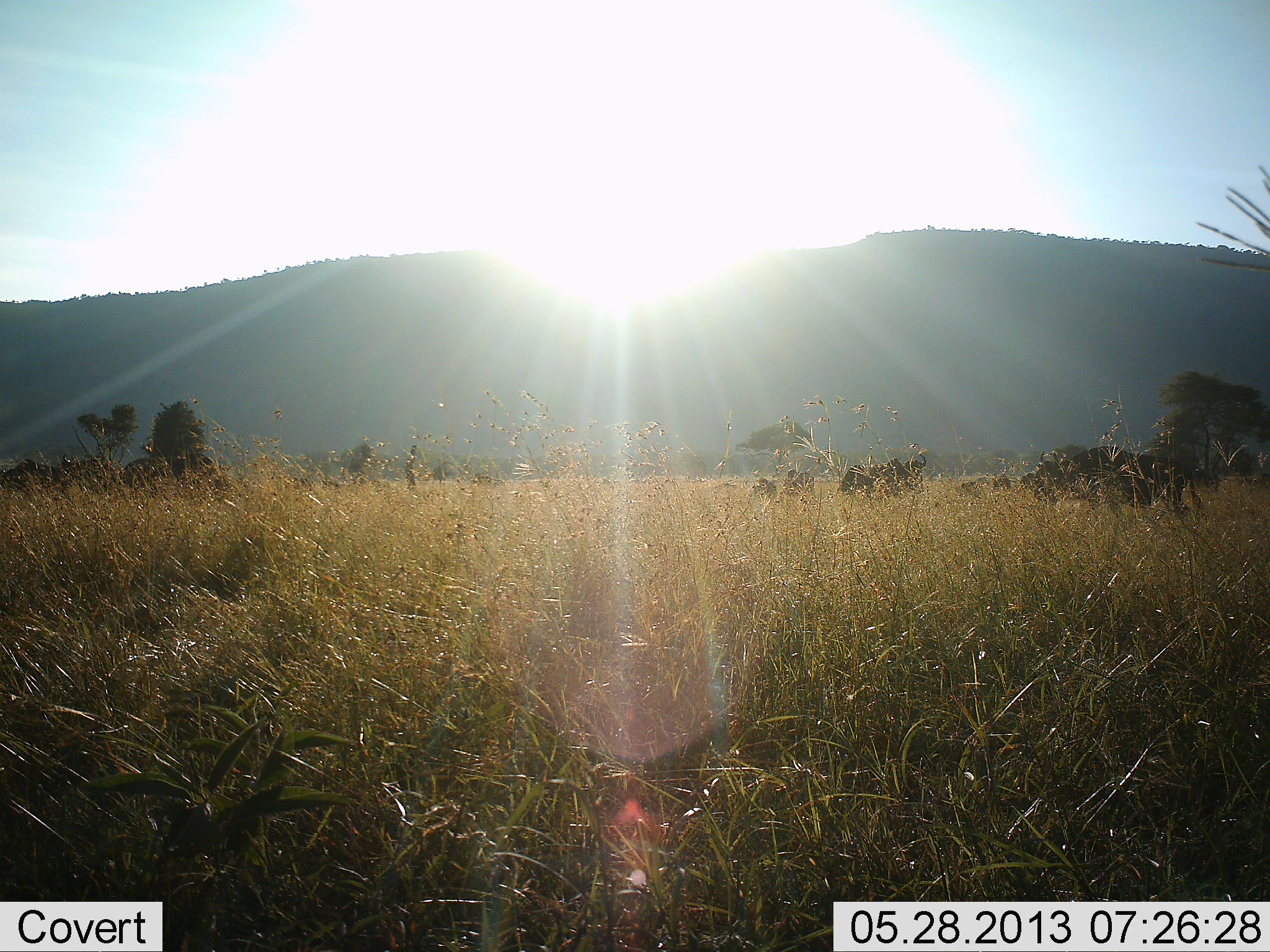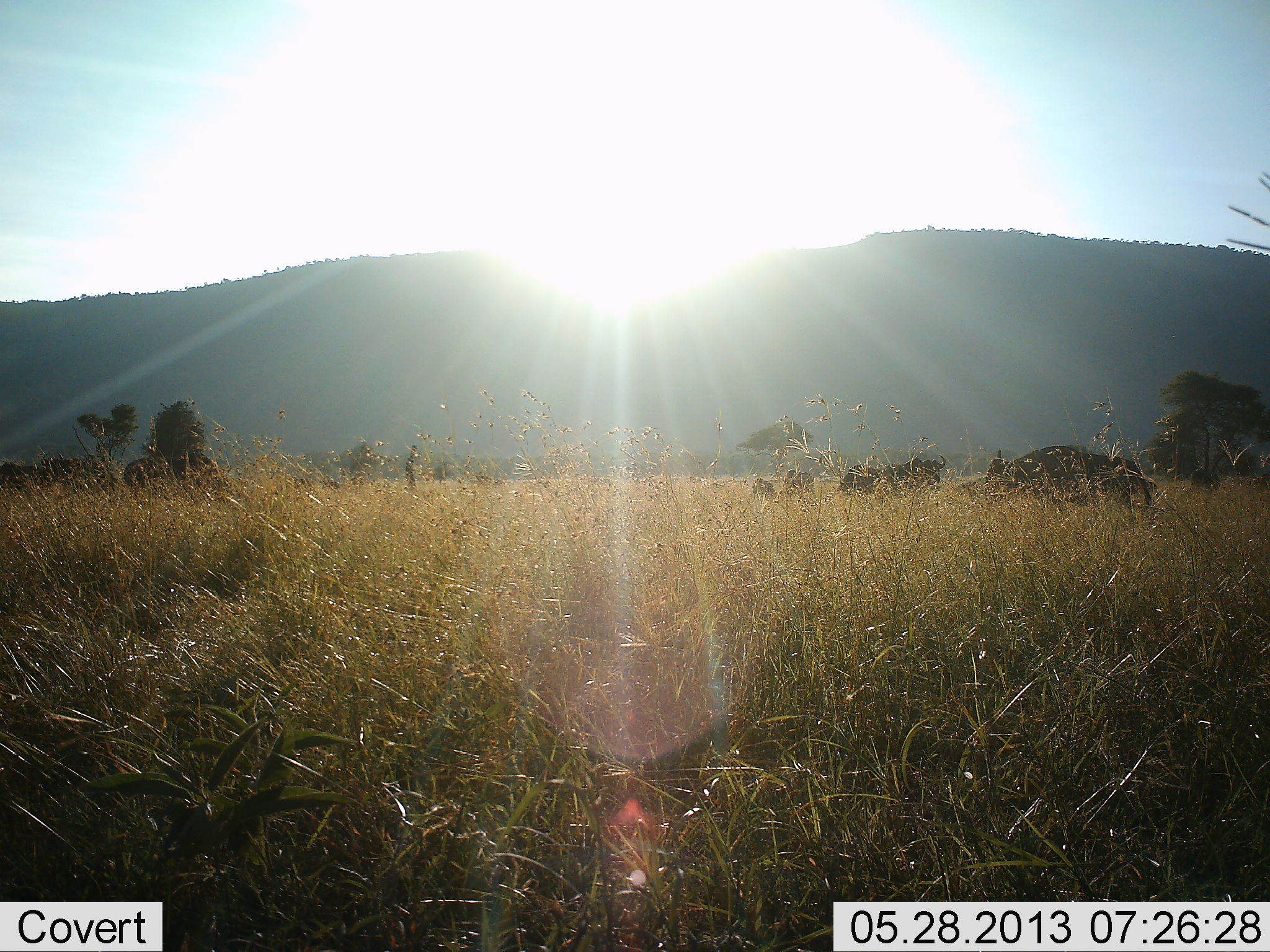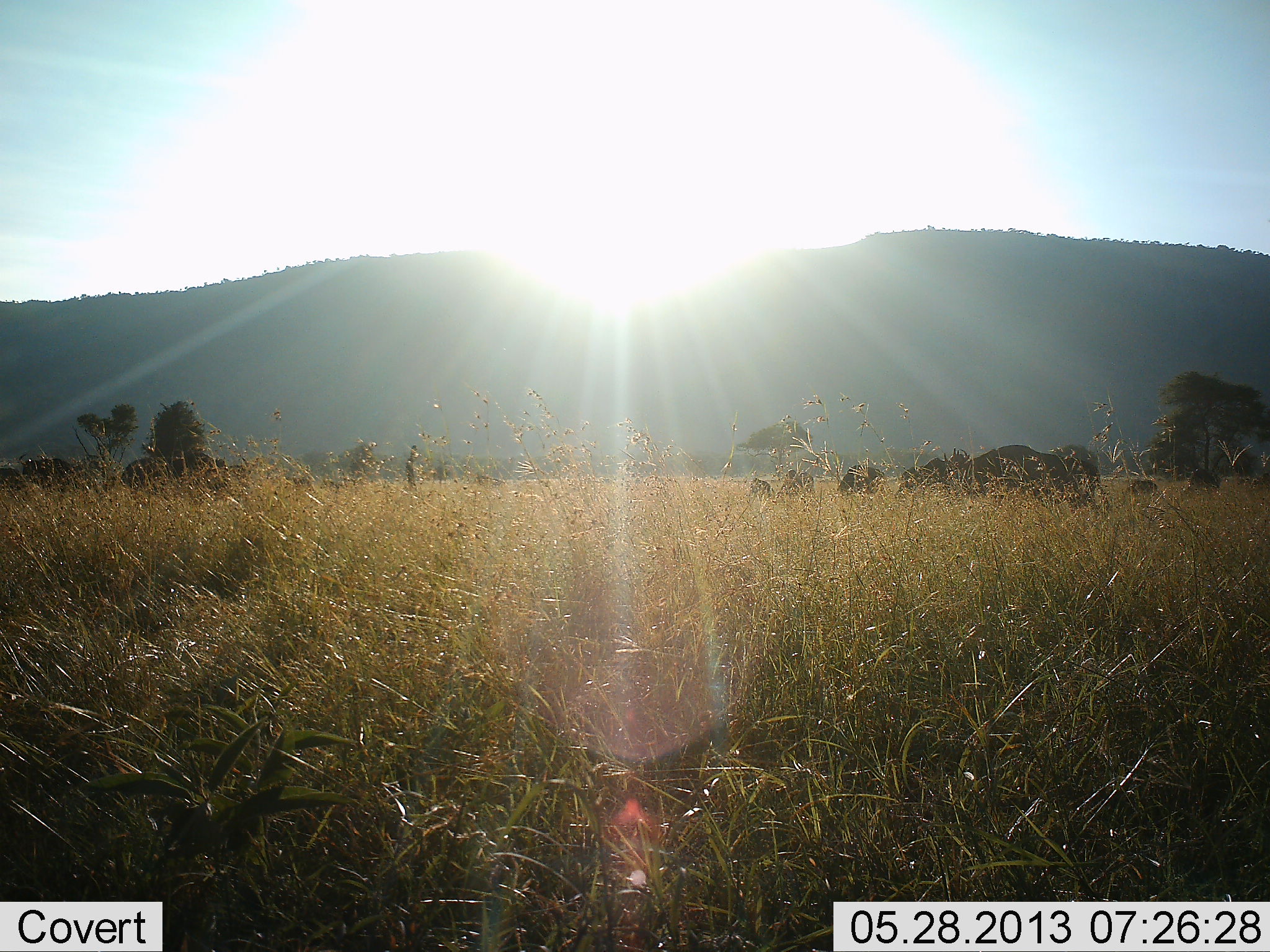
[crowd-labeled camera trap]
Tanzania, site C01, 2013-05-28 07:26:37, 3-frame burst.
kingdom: Animalia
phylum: Chordata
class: Mammalia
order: Artiodactyla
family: Bovidae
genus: Connochaetes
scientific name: Connochaetes taurinus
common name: blue wildebeest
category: wildebeest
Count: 8.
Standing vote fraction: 30%.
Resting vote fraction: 10%.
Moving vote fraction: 100%.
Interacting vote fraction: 0%.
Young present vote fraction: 0%.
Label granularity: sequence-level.